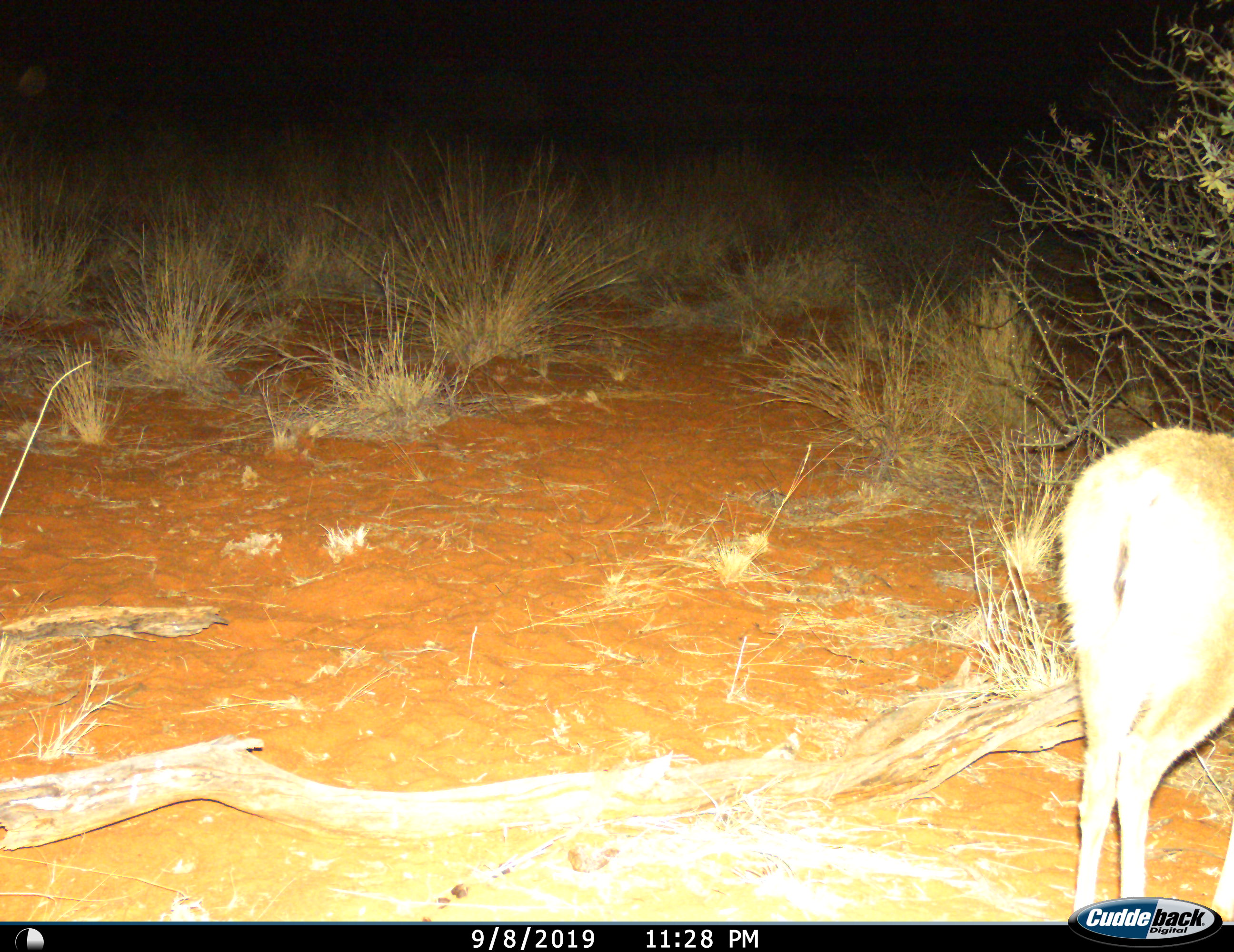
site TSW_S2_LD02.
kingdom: Animalia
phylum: Chordata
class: Mammalia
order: Artiodactyla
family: Bovidae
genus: Sylvicapra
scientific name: Sylvicapra grimmia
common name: common duiker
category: duikercommongrey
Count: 1.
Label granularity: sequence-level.